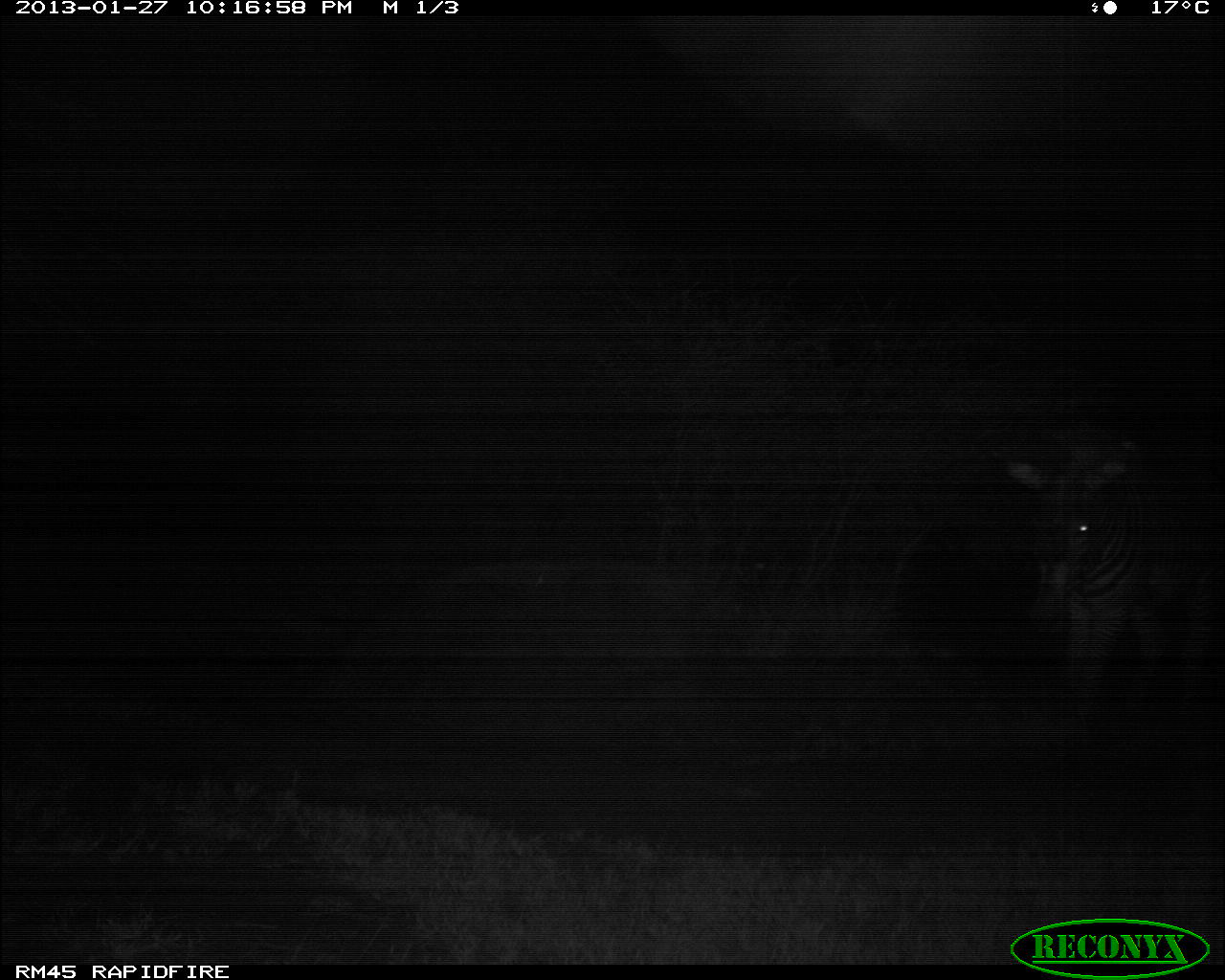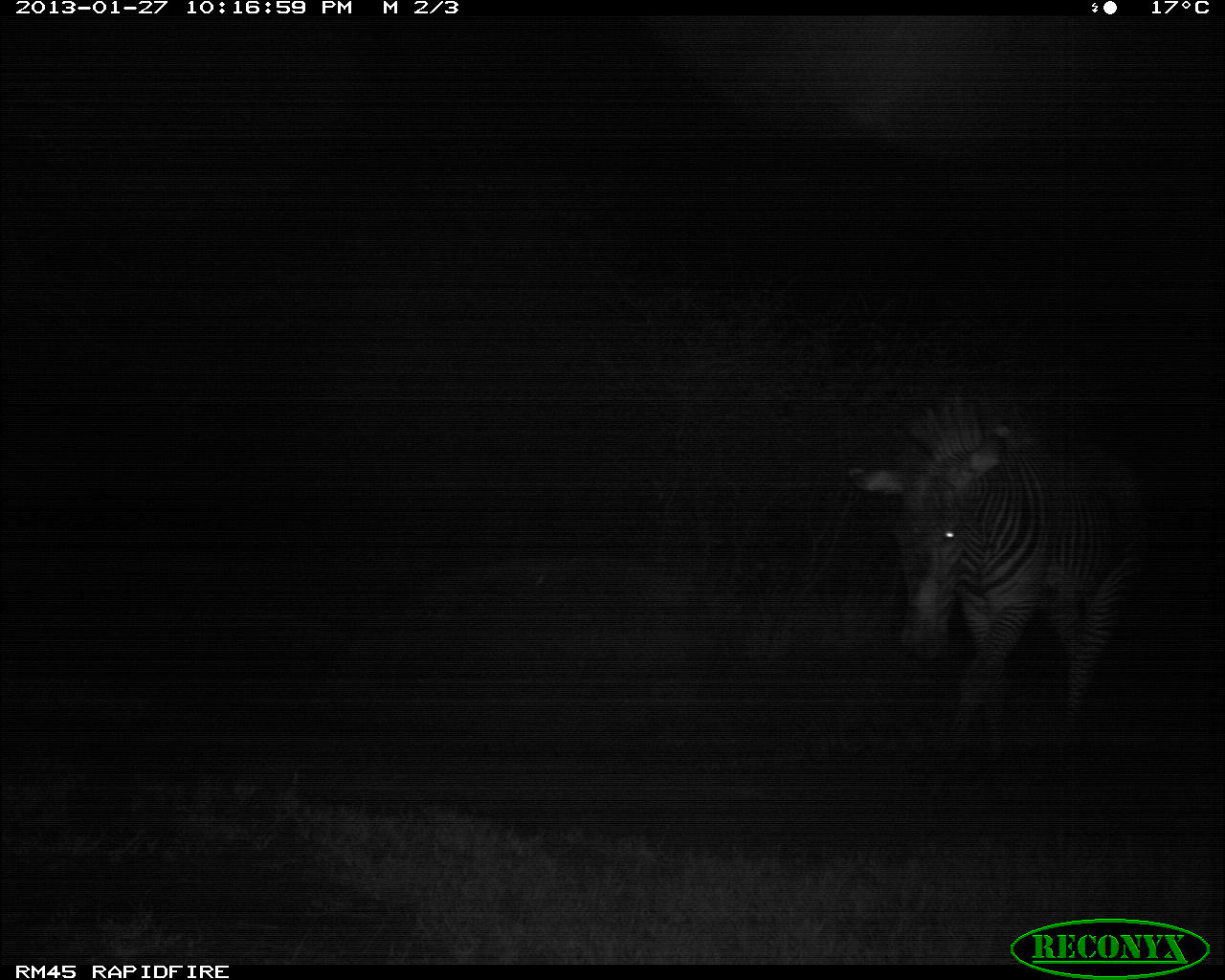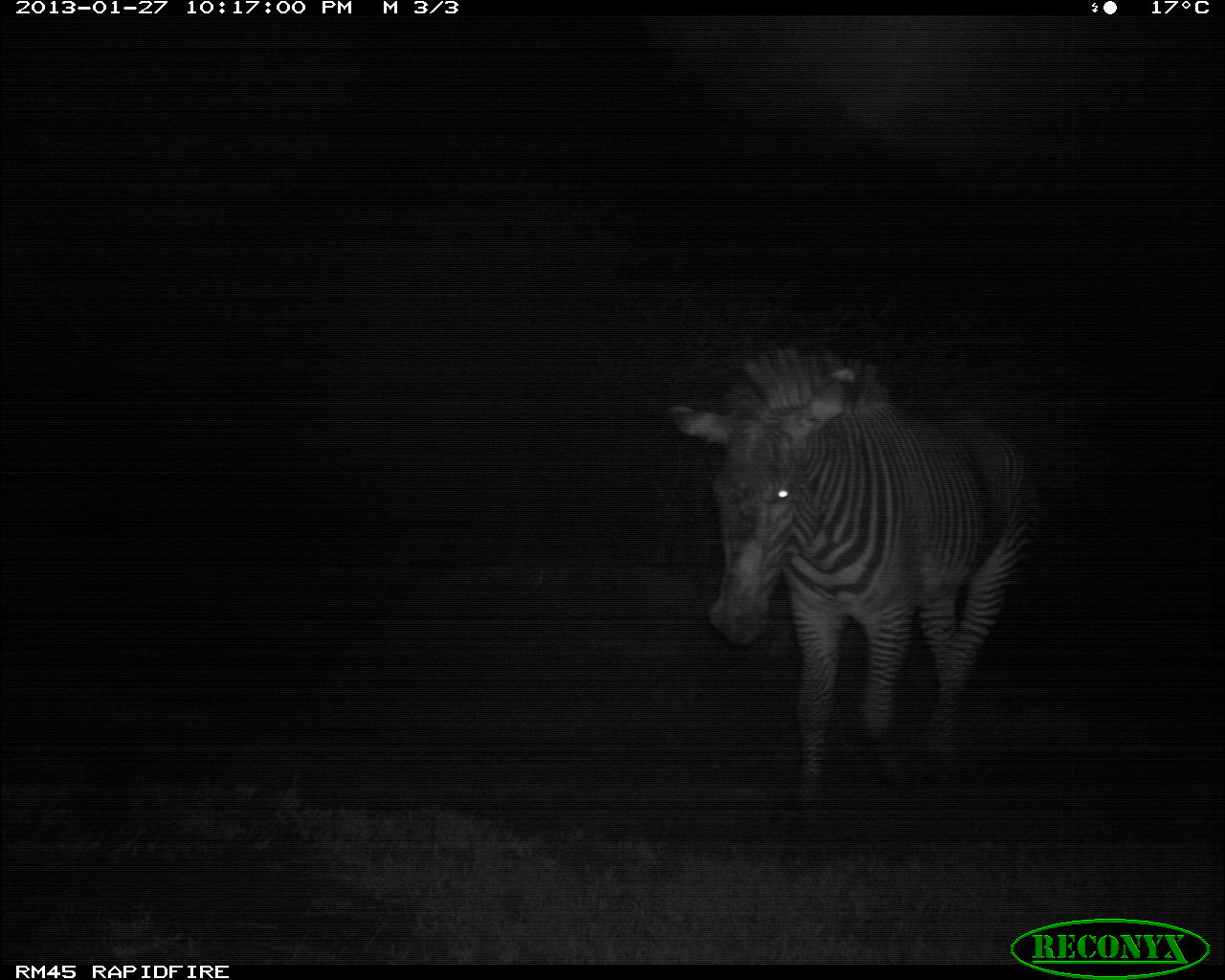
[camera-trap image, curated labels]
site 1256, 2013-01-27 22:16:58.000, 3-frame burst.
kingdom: Animalia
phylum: Chordata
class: Mammalia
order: Perissodactyla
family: Equidae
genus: Equus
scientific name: Equus grevyi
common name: grévy's zebra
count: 1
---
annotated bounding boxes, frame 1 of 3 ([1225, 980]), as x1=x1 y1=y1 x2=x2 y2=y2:
equus grevyi: x1=994 y1=415 x2=1225 y2=739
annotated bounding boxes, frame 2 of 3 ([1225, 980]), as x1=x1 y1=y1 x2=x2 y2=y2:
equus grevyi: x1=851 y1=385 x2=1142 y2=750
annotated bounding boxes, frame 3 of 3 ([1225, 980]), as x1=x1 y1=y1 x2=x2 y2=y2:
equus grevyi: x1=669 y1=346 x2=1036 y2=808